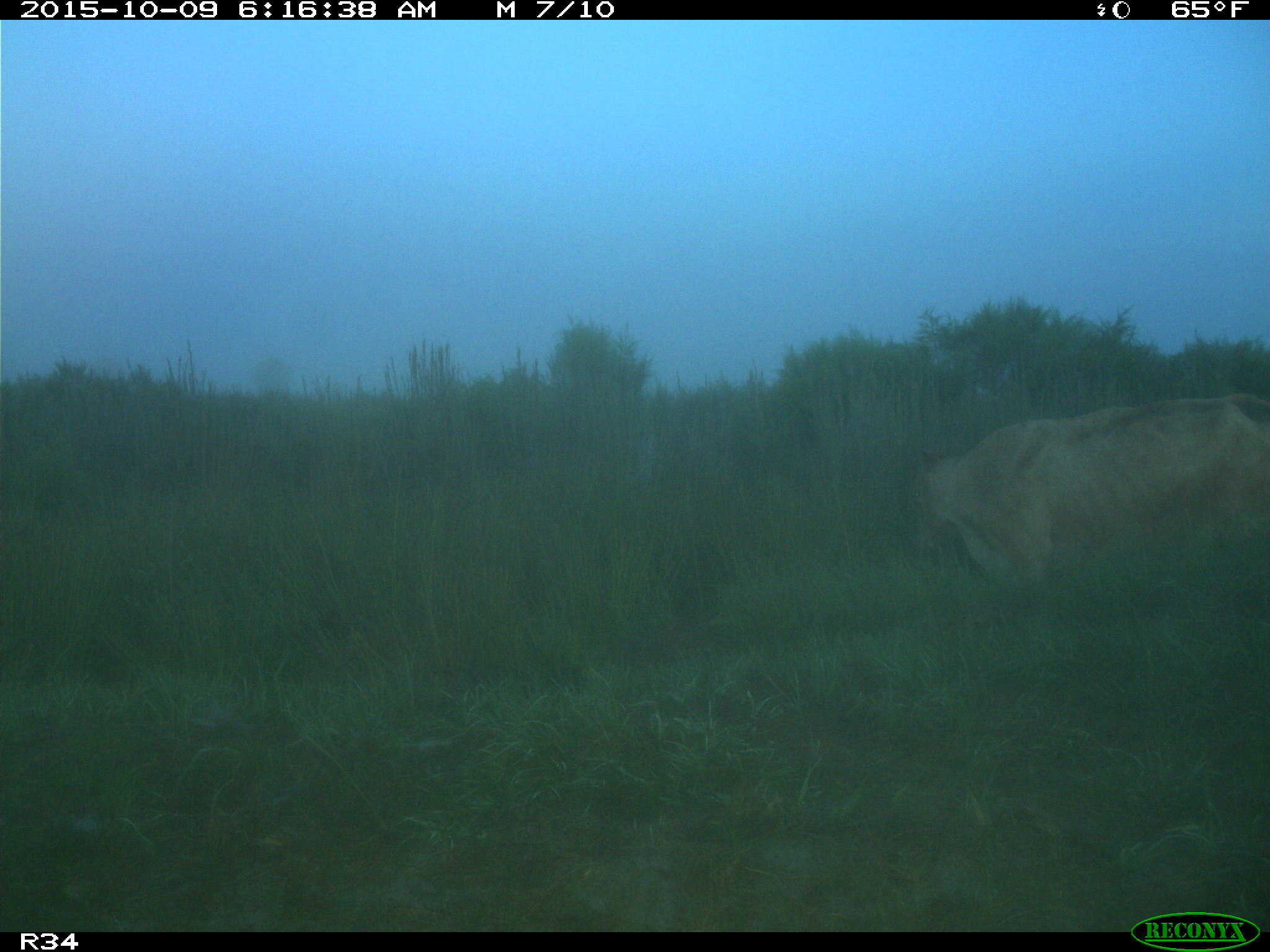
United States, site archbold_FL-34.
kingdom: Animalia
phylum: Chordata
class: Mammalia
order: Artiodactyla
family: Bovidae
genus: Bos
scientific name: Bos taurus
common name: domestic cow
Bos taurus (domestic cow).